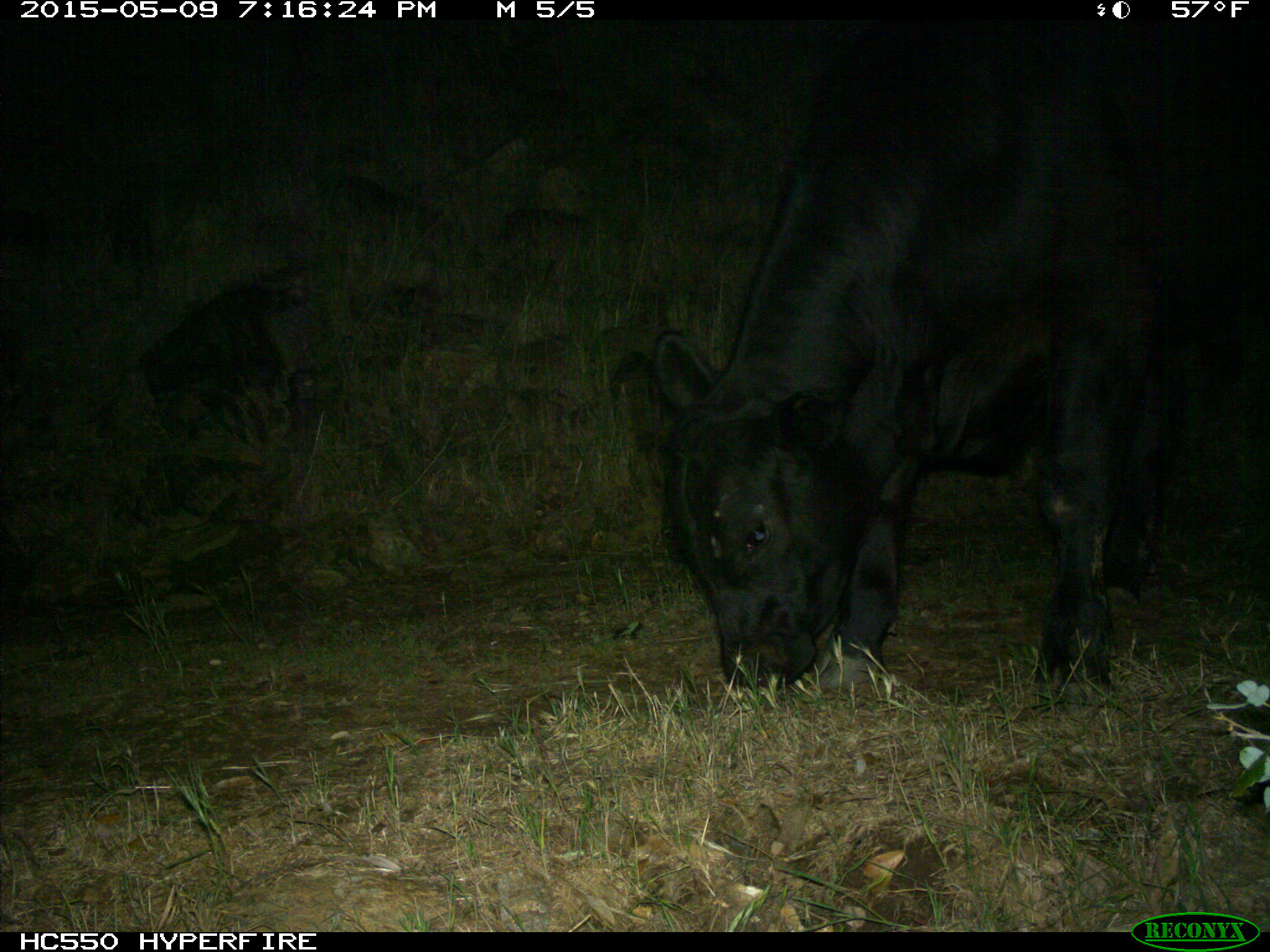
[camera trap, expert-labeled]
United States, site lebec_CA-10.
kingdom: Animalia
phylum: Chordata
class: Mammalia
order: Artiodactyla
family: Bovidae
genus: Bos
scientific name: Bos taurus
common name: domestic cow